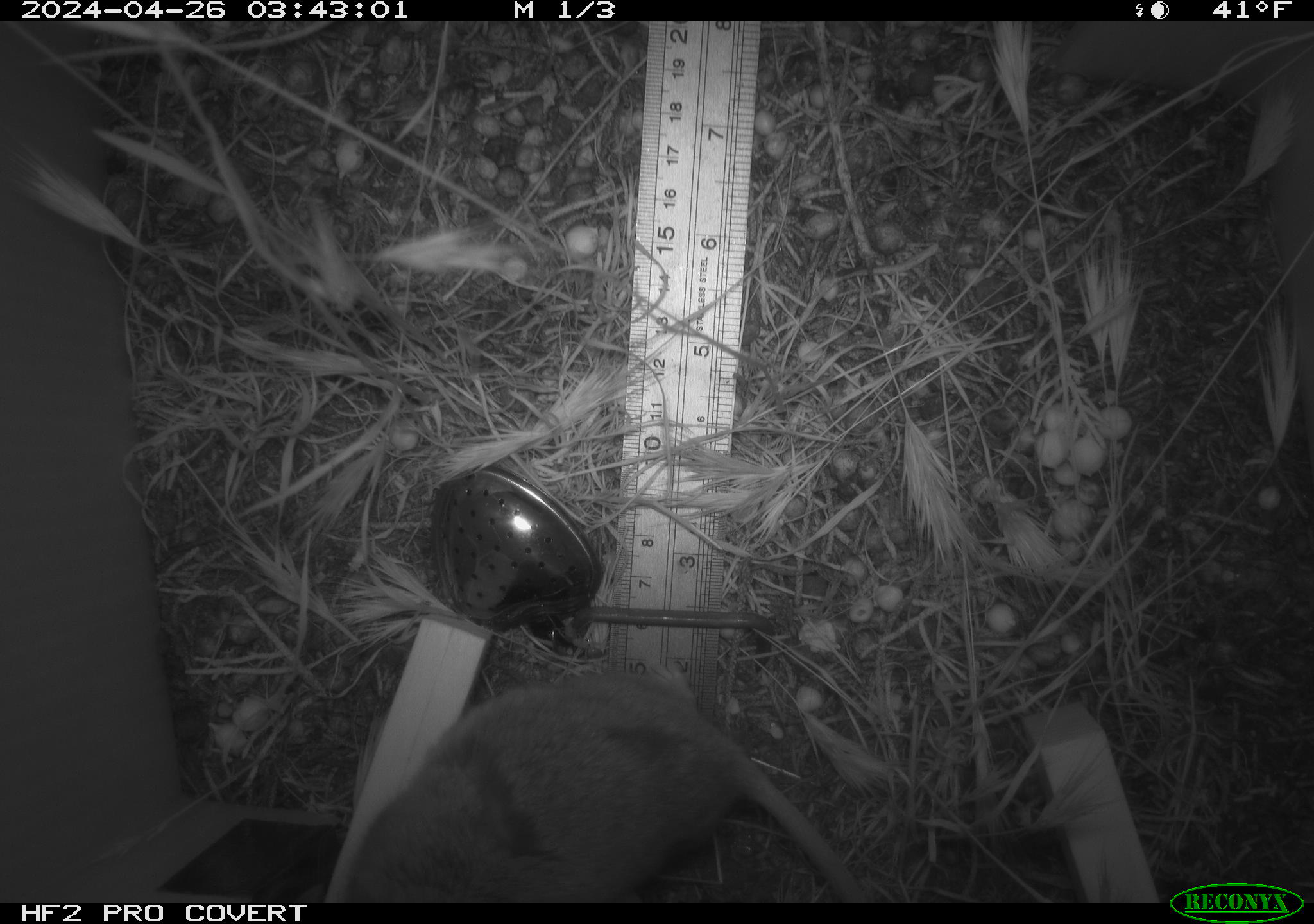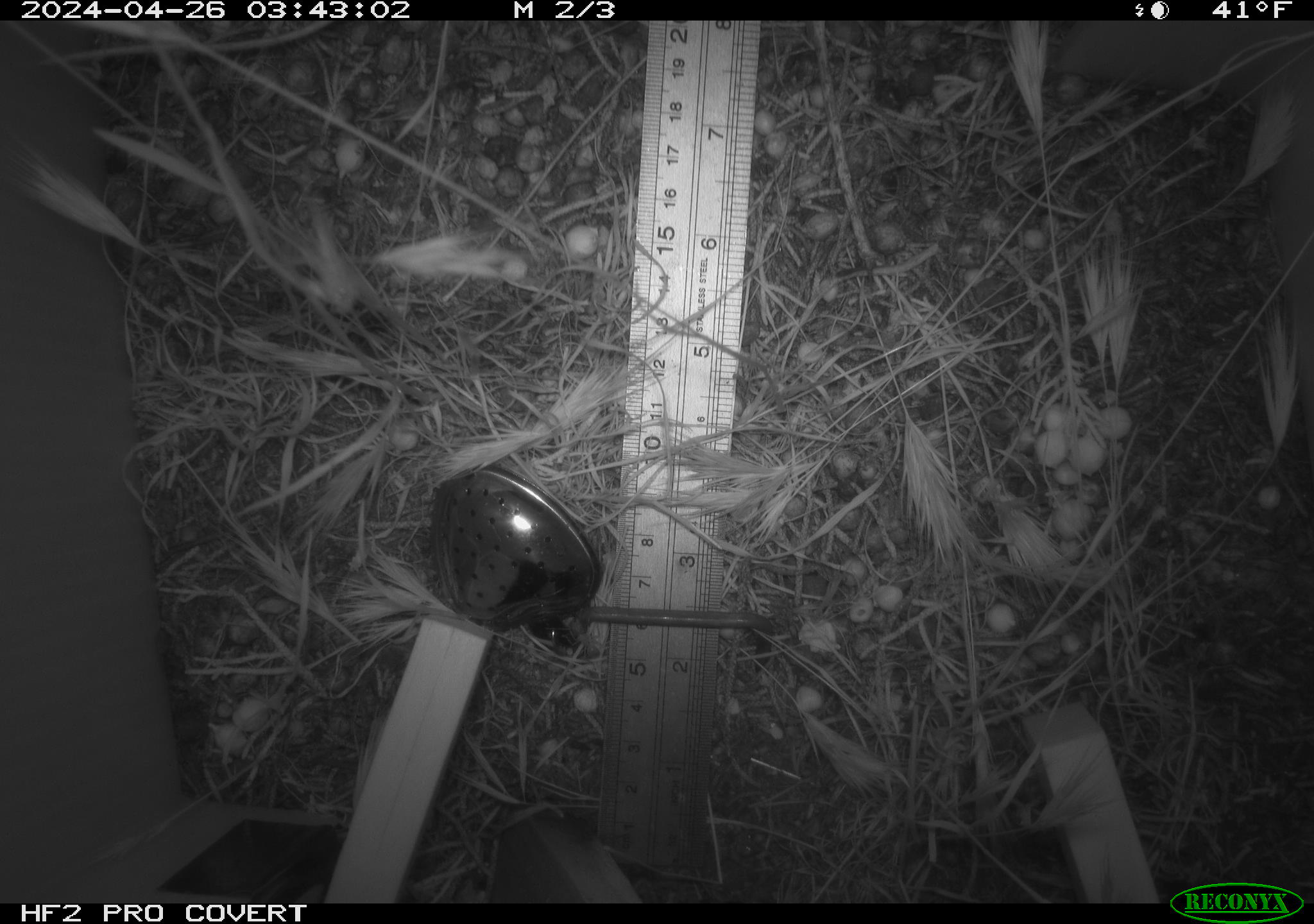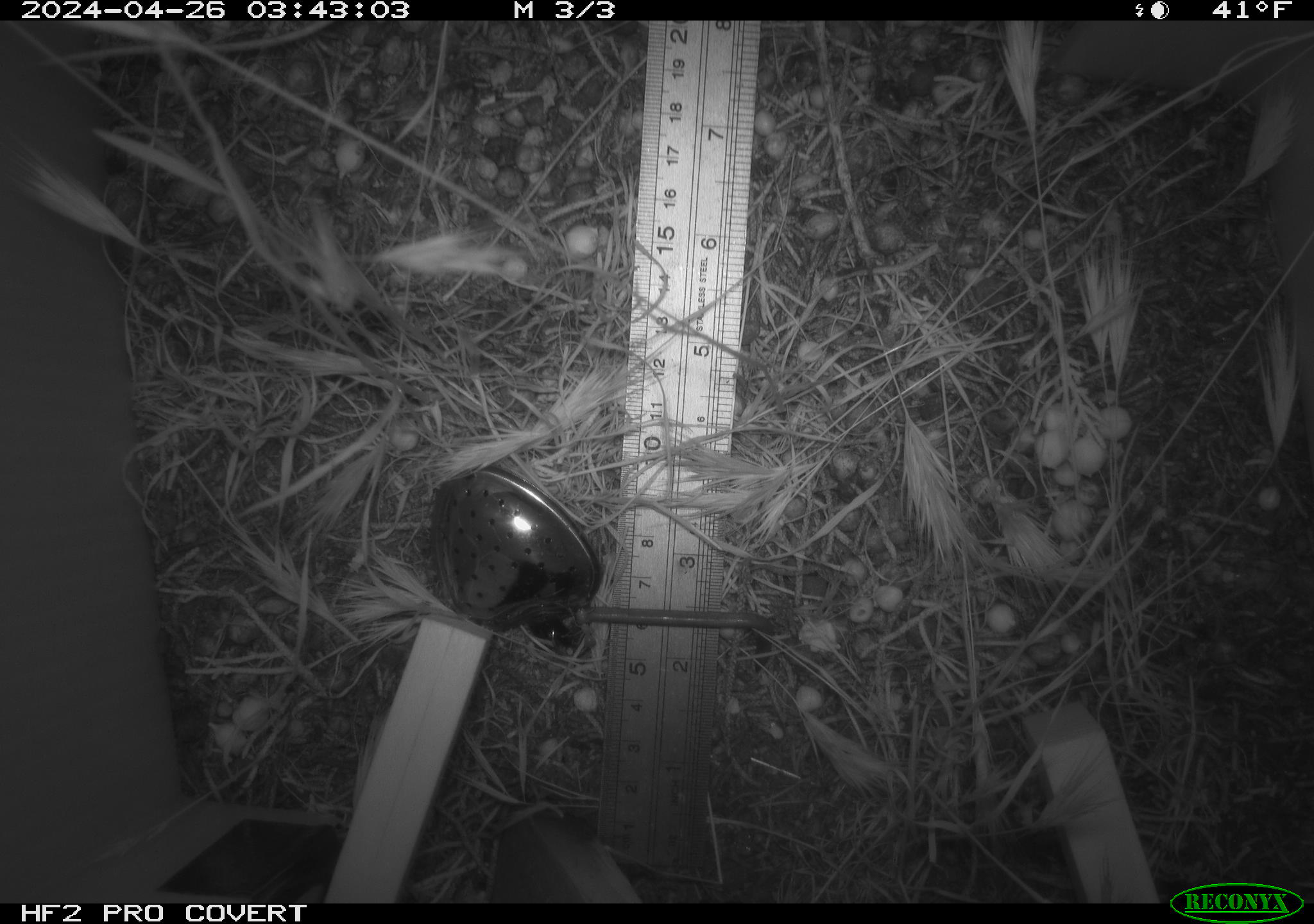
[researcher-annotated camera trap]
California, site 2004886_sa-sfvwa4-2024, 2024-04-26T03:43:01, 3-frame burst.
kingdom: Animalia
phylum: Chordata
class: Mammalia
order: Rodentia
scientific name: Rodentia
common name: mouse species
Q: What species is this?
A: Mouse species (Rodentia).